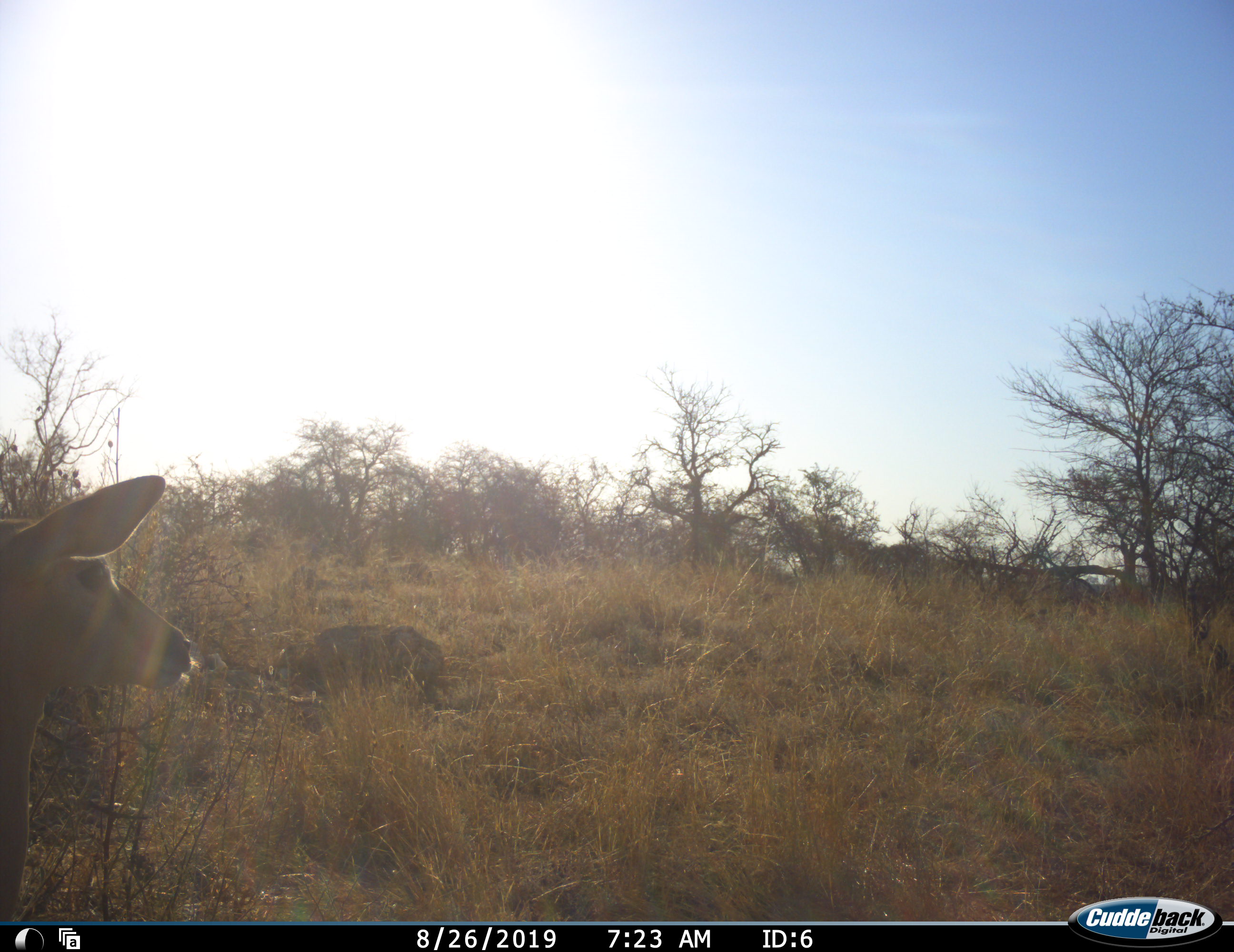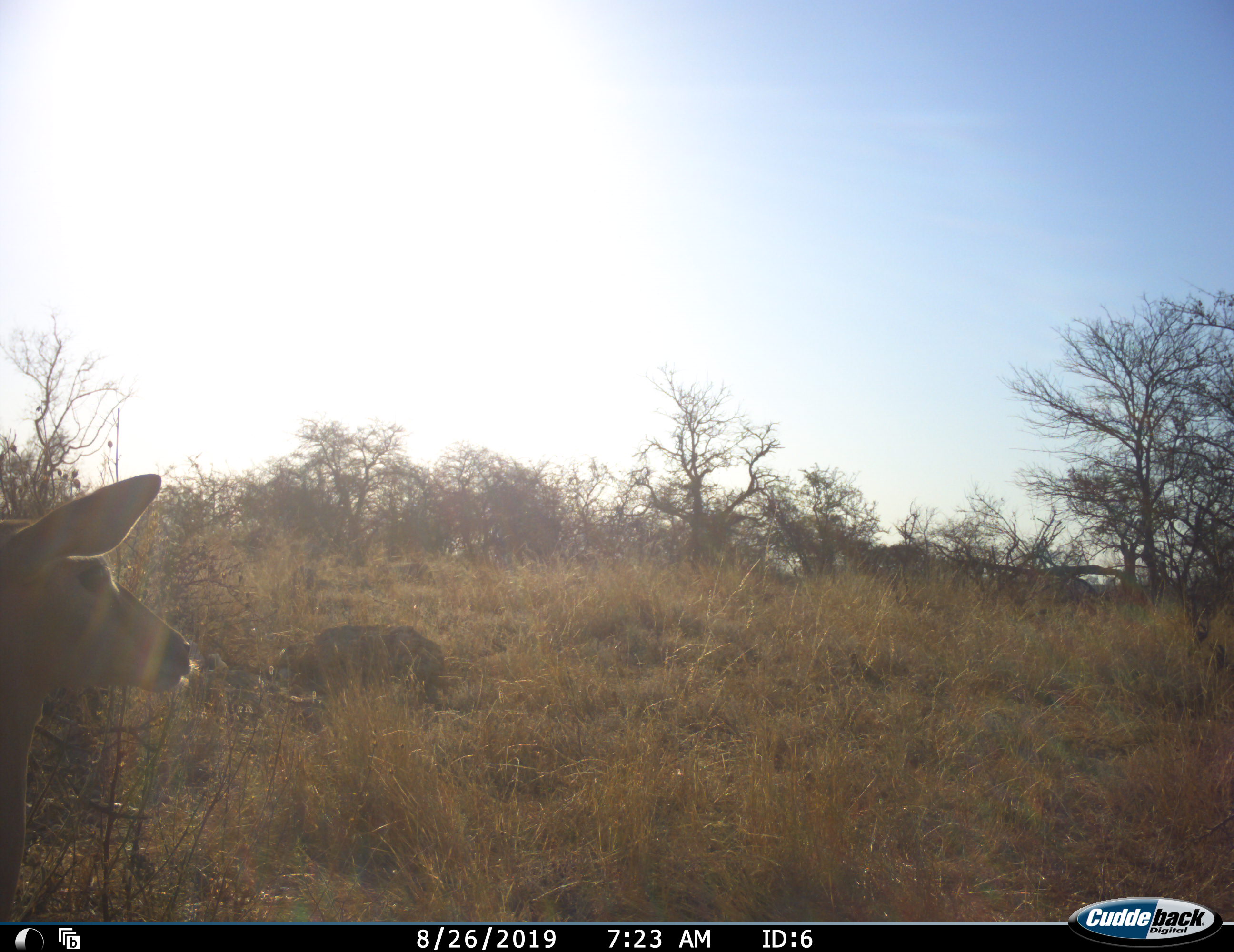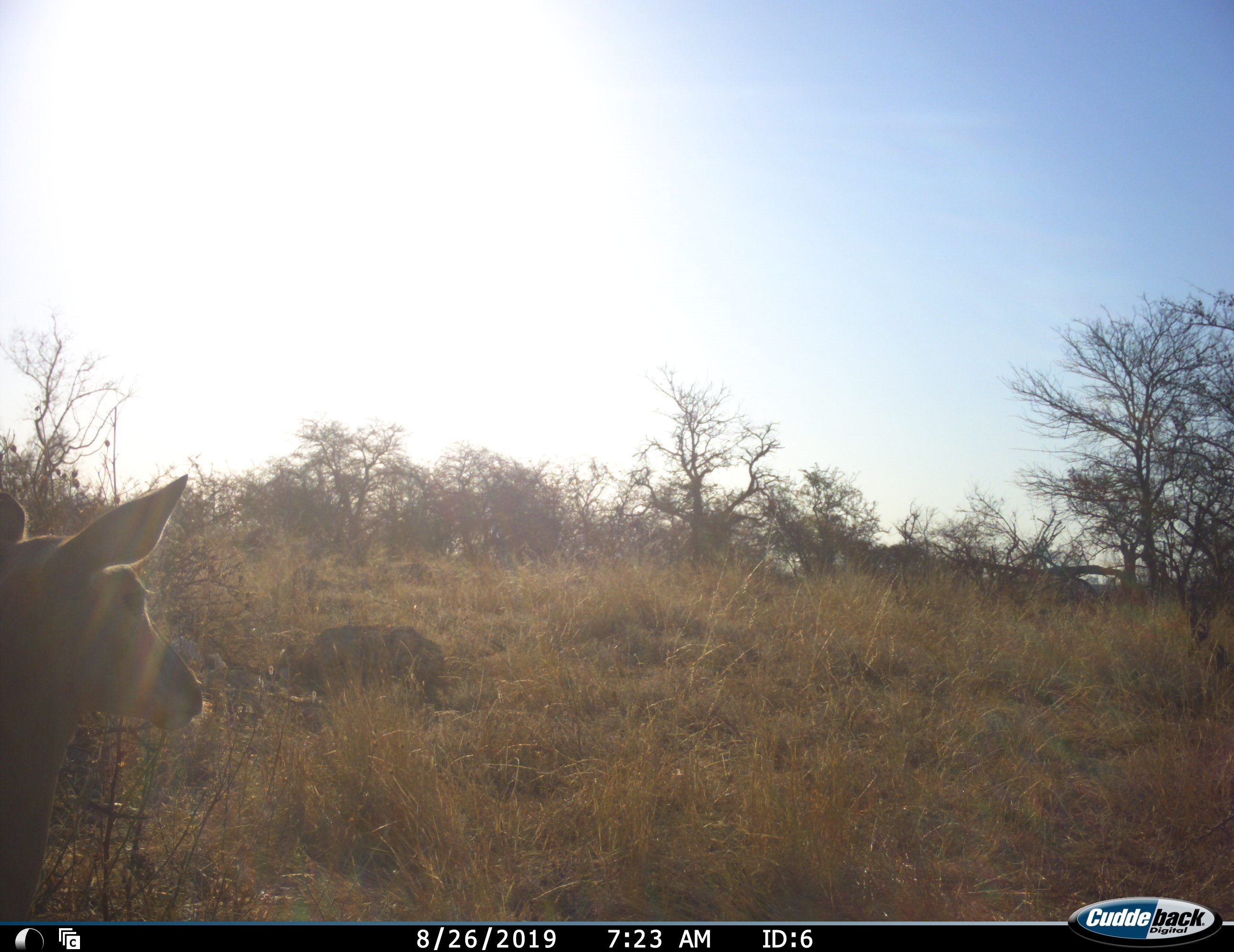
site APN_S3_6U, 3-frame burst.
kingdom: Animalia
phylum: Chordata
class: Mammalia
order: Artiodactyla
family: Bovidae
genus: Aepyceros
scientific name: Aepyceros melampus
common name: impala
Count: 1.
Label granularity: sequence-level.